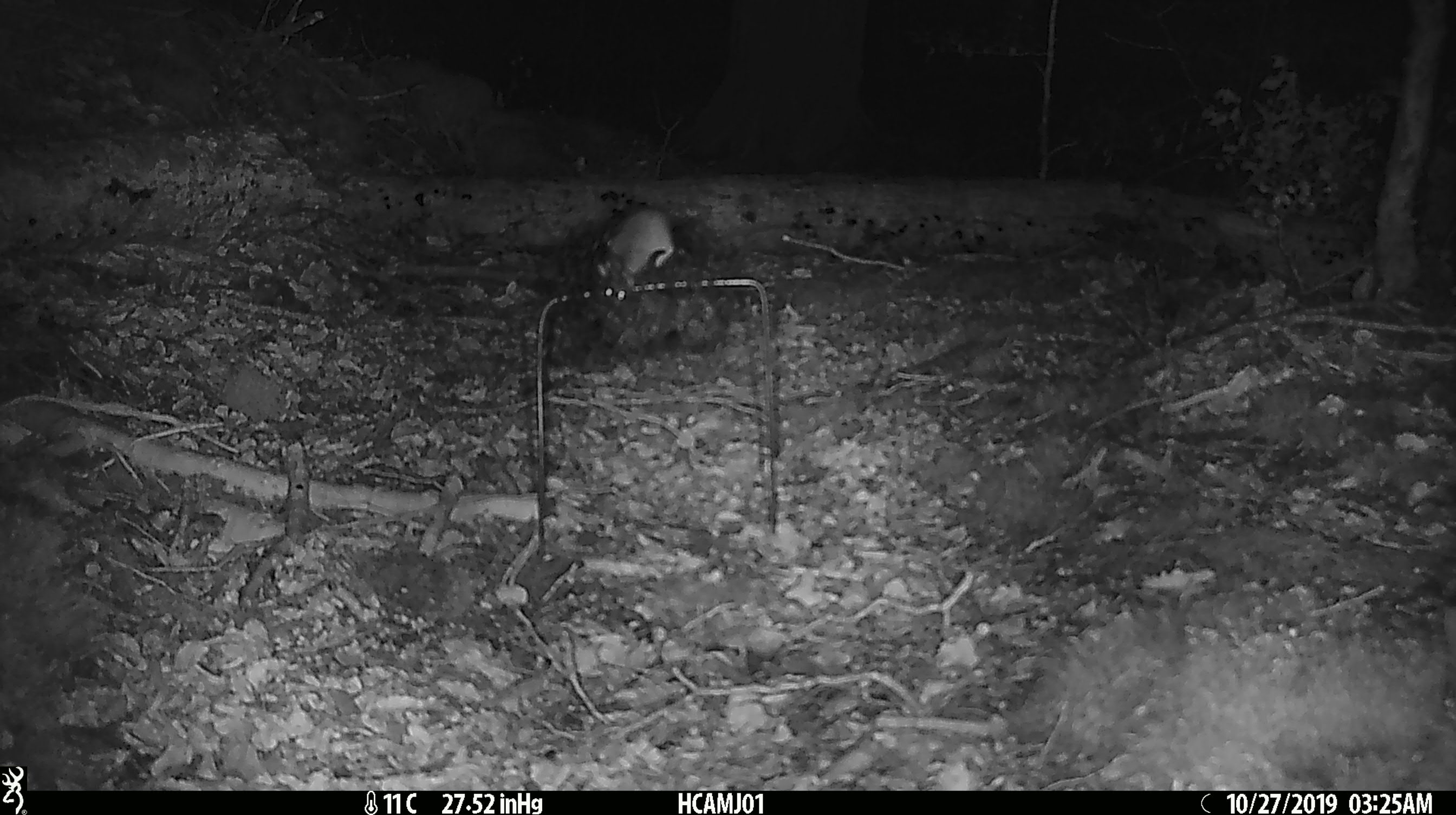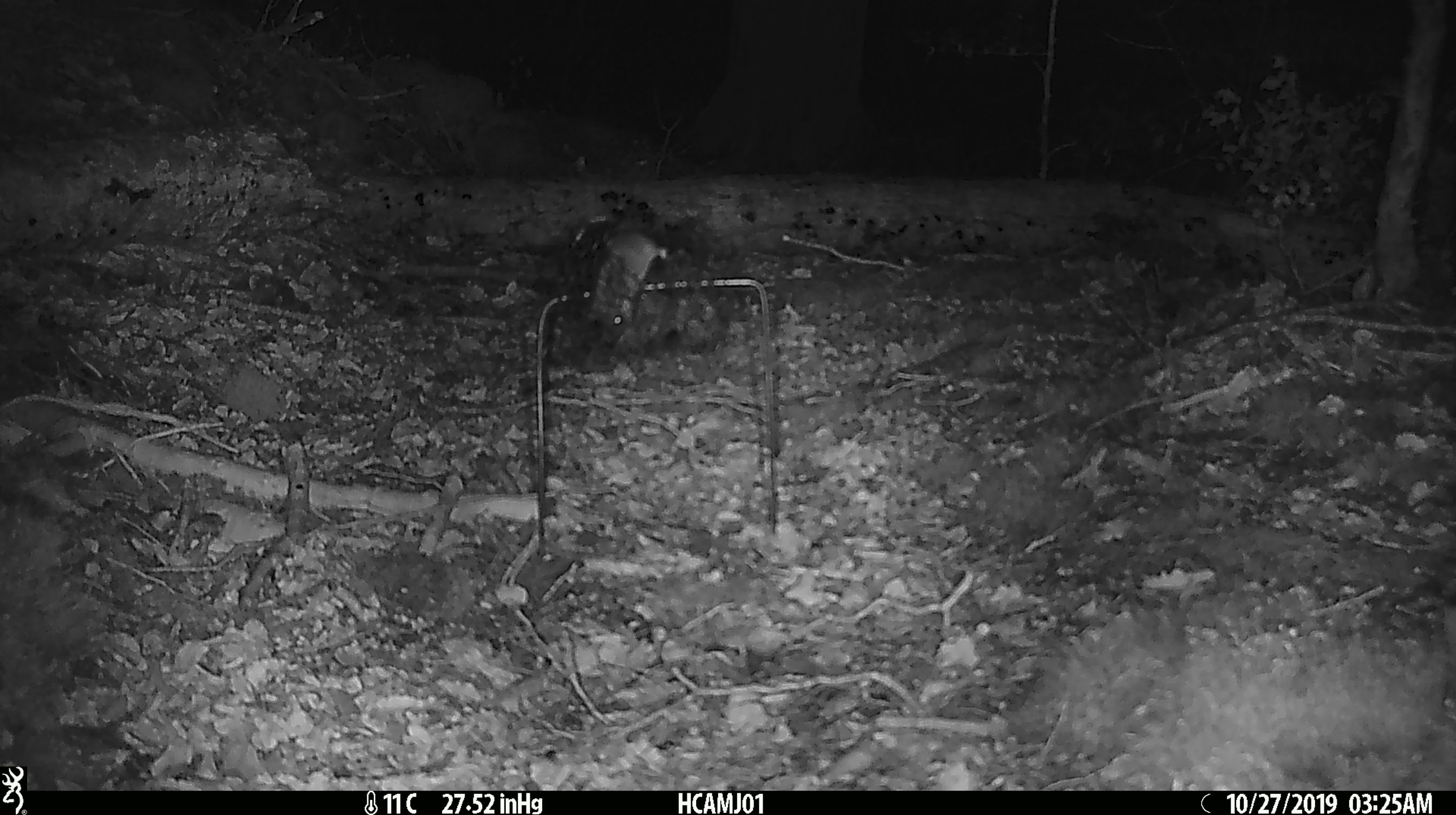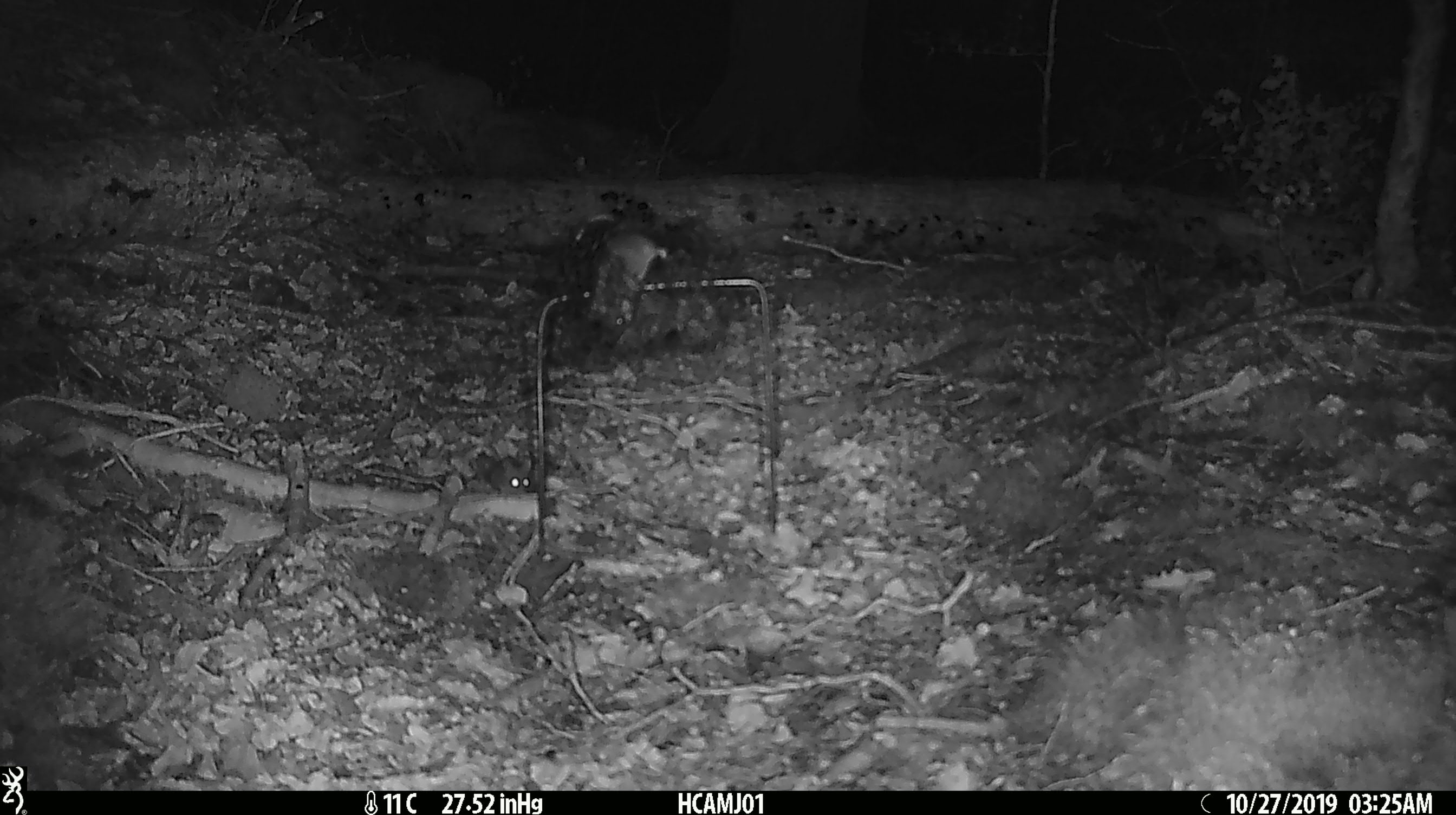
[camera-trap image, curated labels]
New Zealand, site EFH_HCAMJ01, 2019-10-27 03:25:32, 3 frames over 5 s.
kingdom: Animalia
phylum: Chordata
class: Mammalia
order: Rodentia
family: Muridae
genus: Mus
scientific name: Mus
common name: mouse